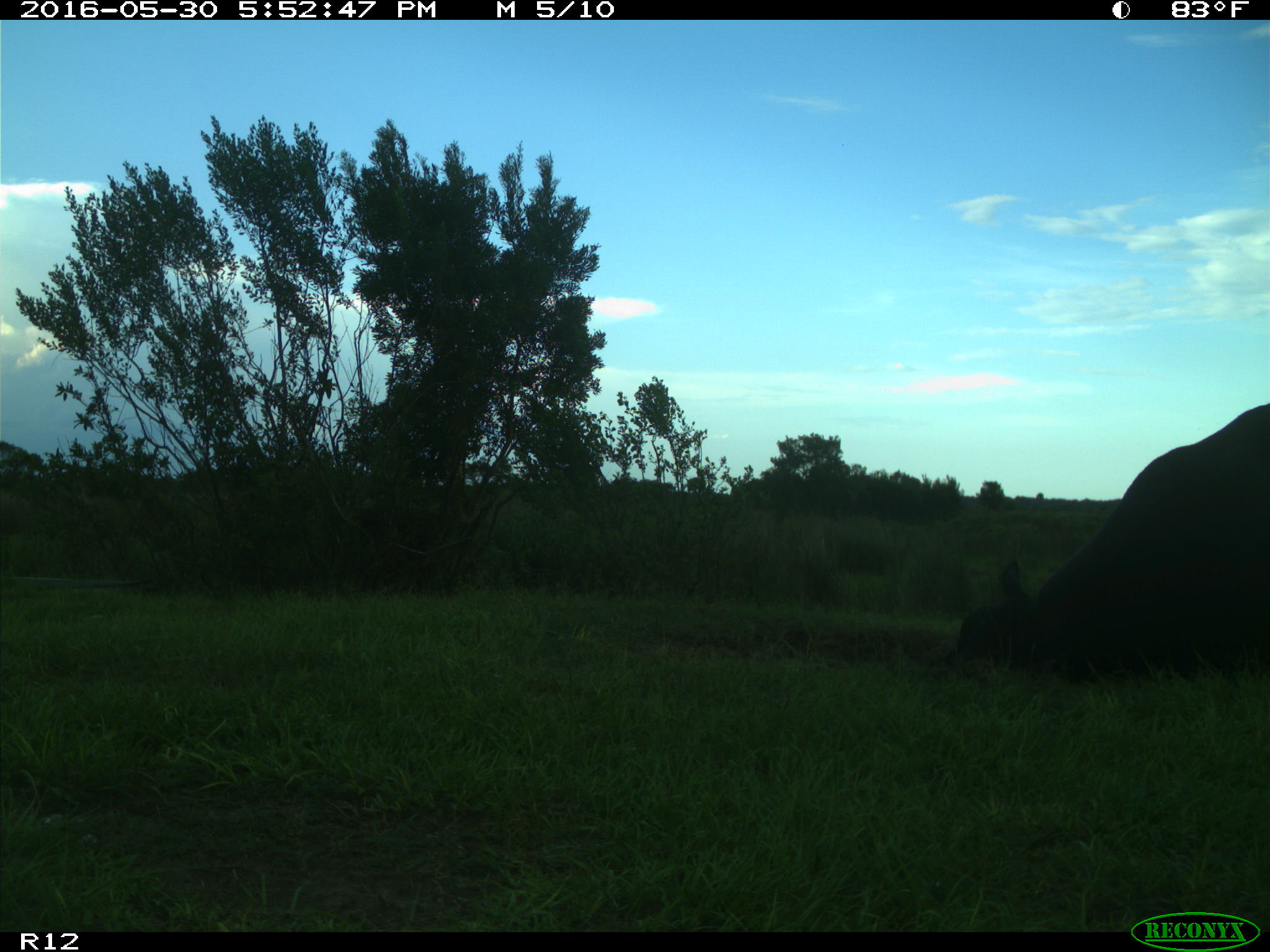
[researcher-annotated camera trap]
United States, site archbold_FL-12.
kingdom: Animalia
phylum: Chordata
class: Mammalia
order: Artiodactyla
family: Bovidae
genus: Bos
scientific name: Bos taurus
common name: domestic cow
Bos taurus (domestic cow).